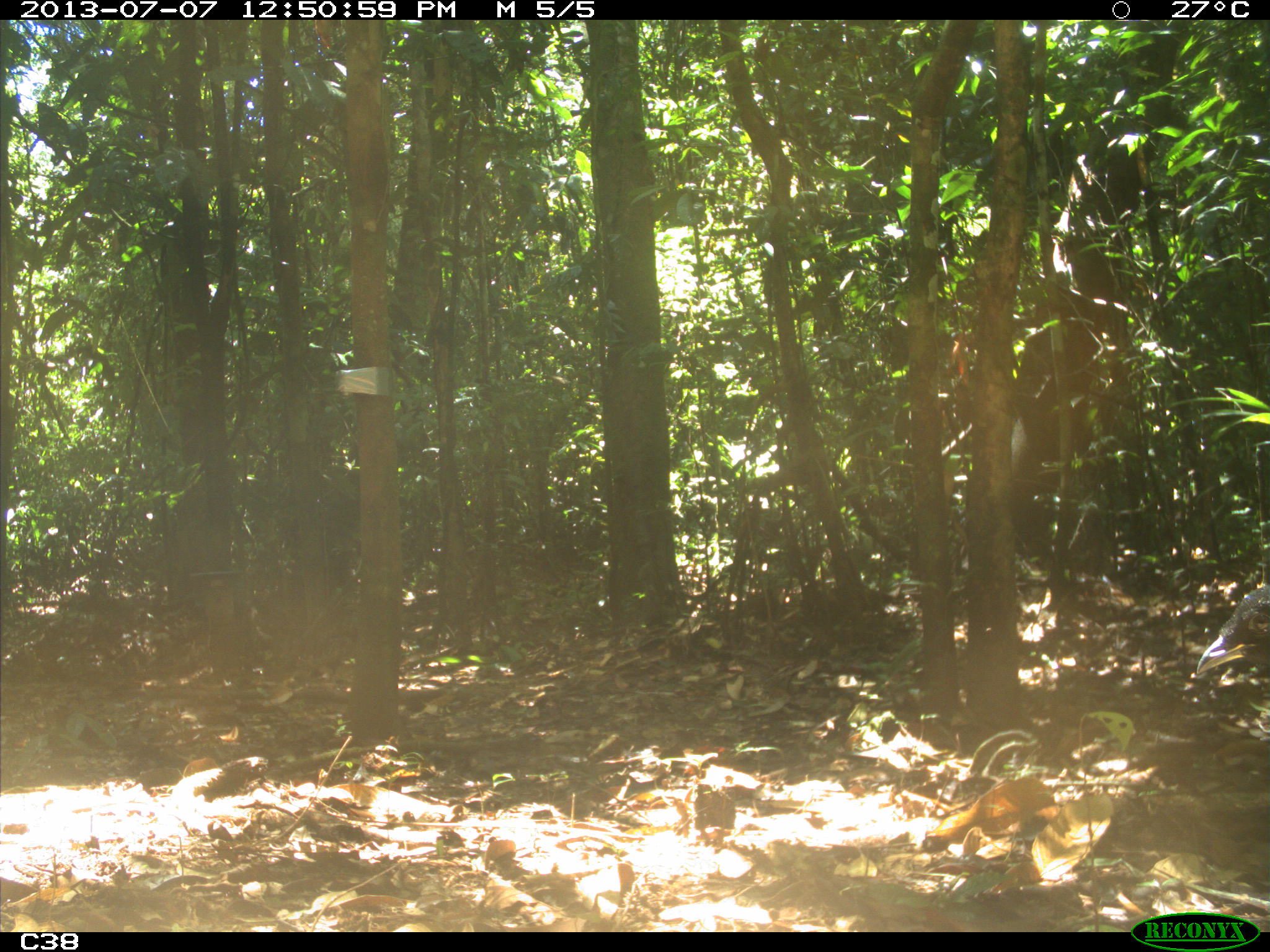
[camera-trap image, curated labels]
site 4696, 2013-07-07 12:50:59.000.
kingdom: Animalia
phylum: Chordata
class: Aves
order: Gruiformes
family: Psophiidae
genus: Psophia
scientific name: Psophia crepitans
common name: gray-winged trumpeter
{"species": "Psophia crepitans (gray-winged trumpeter)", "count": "1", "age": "adult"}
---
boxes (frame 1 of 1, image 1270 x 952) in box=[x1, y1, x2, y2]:
psophia crepitans: box=[1194, 579, 1270, 675]